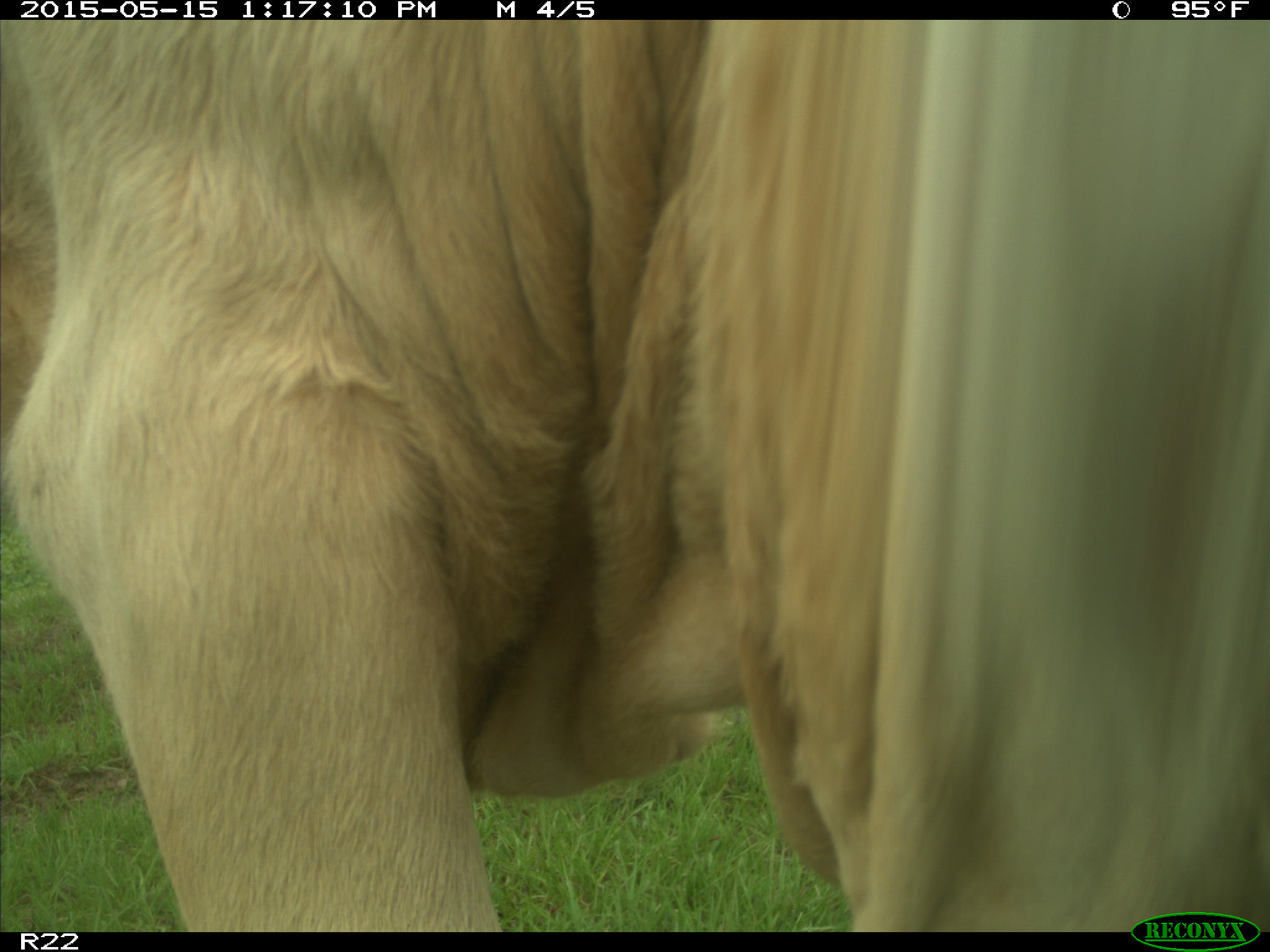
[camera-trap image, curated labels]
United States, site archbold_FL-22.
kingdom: Animalia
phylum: Chordata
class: Mammalia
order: Artiodactyla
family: Bovidae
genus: Bos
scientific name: Bos taurus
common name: domestic cow